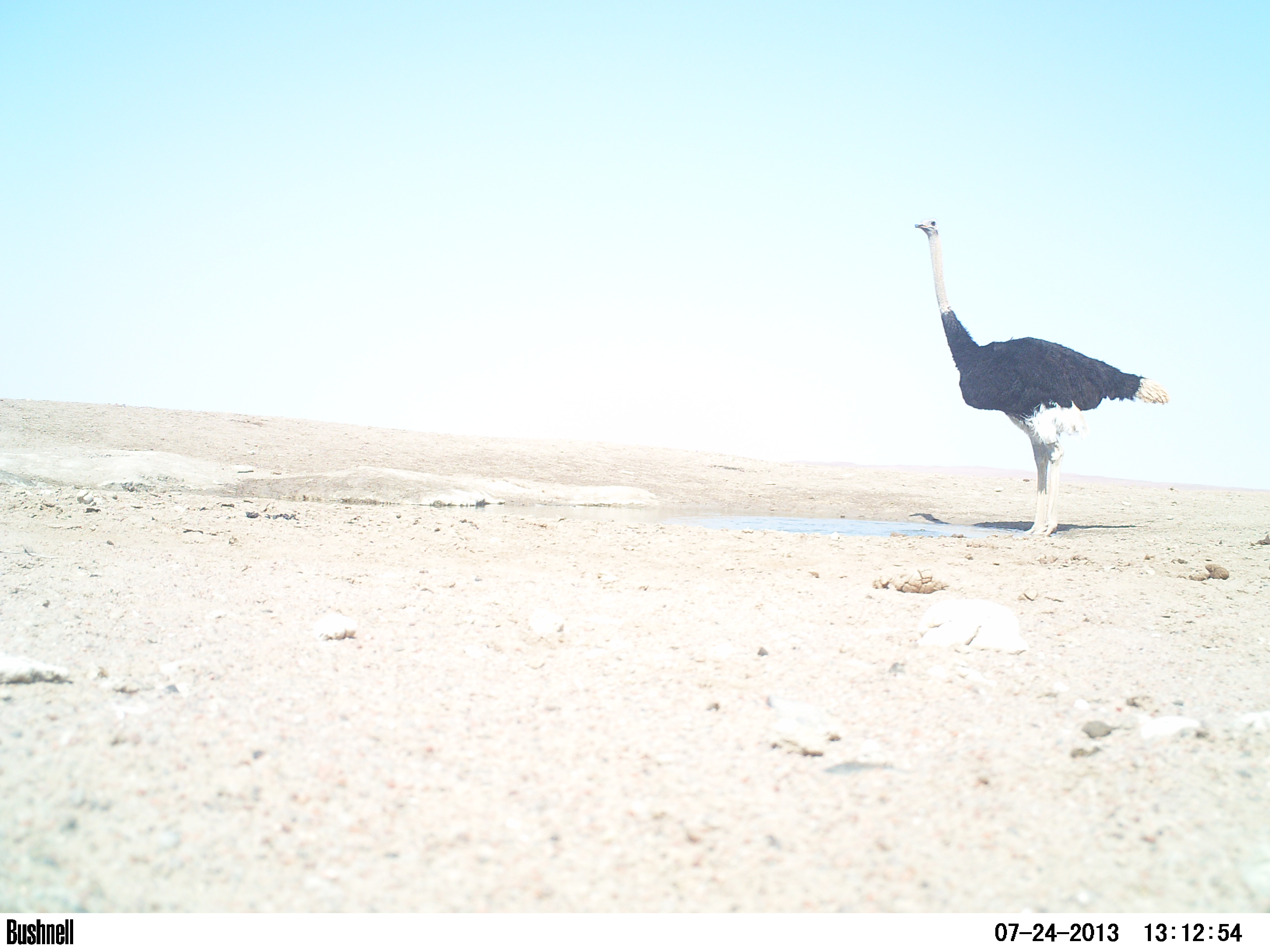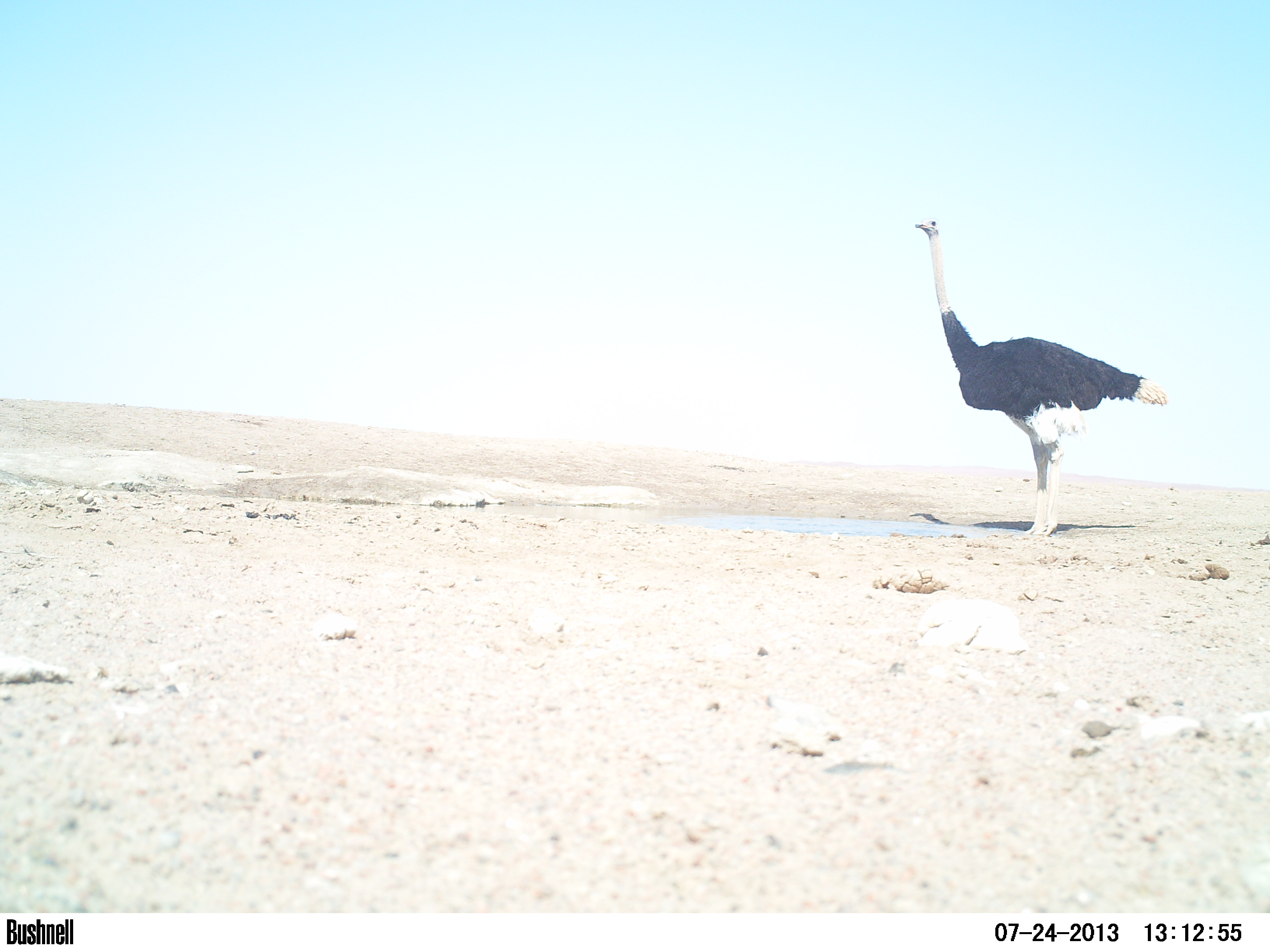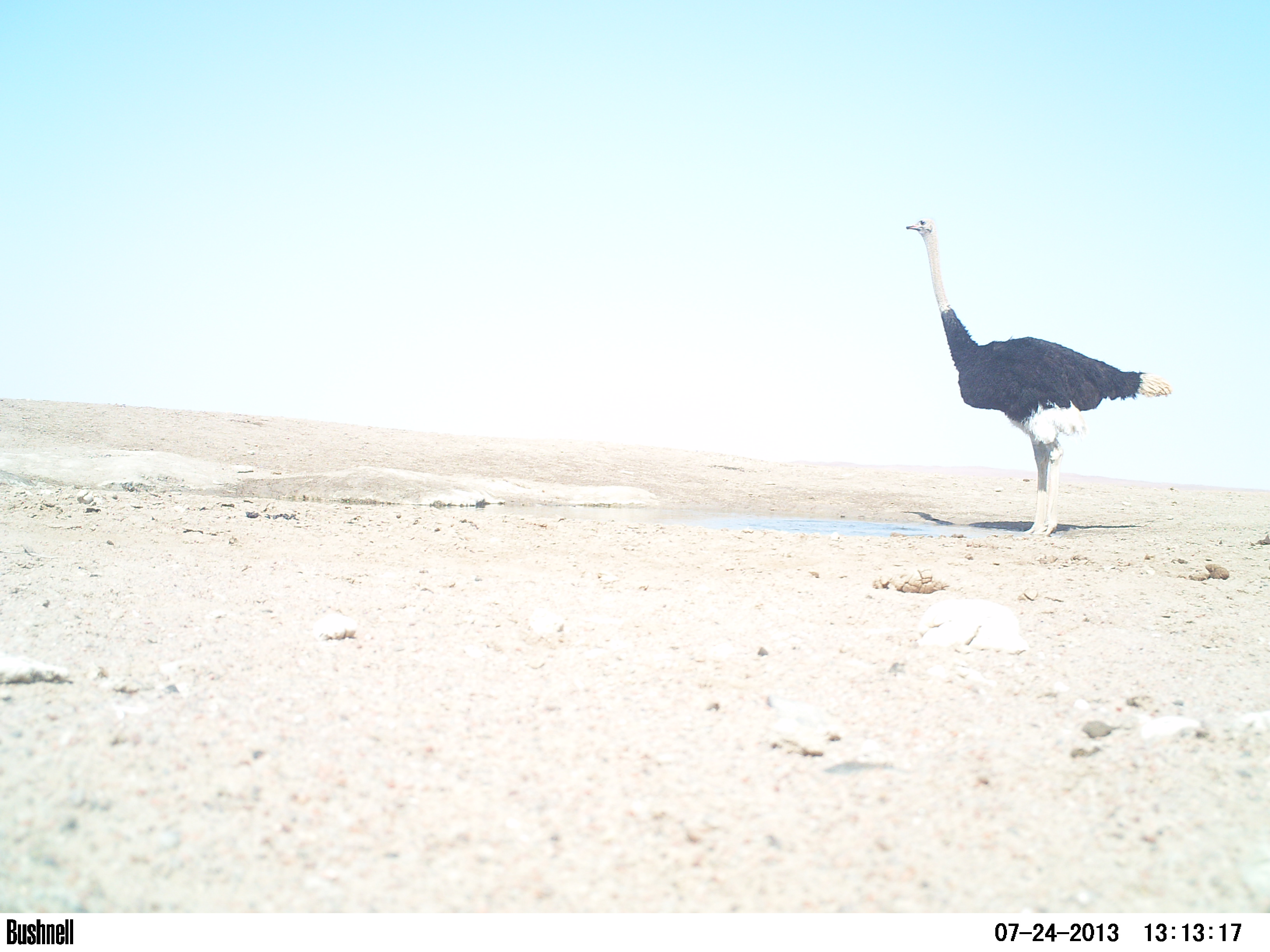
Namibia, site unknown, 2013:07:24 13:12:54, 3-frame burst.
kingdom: Animalia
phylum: Chordata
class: Aves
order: Struthioniformes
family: Struthionidae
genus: Struthio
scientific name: Struthio camelus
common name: common ostrich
Struthio camelus (common ostrich).